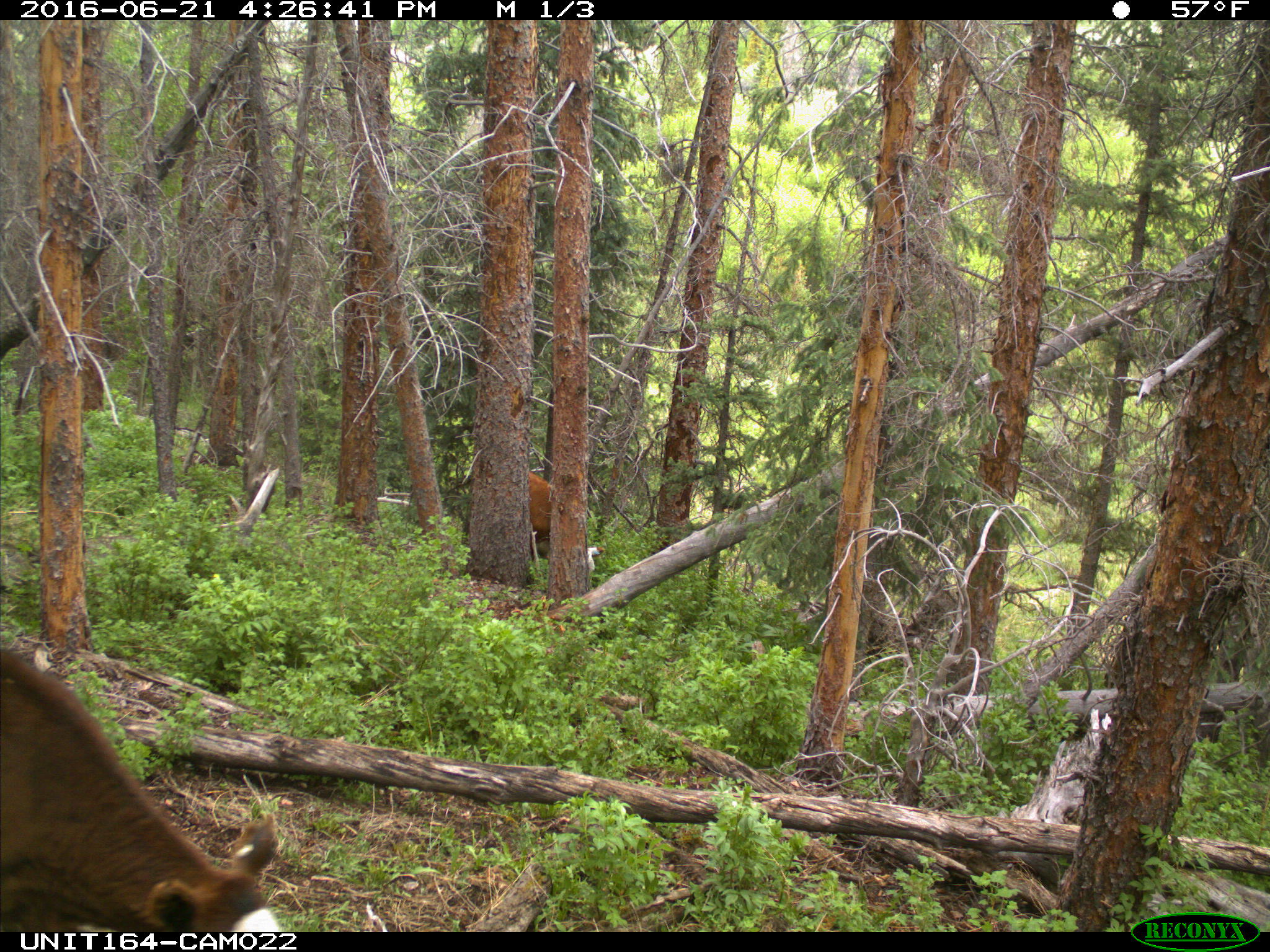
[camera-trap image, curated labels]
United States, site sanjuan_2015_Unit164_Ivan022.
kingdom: Animalia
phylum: Chordata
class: Mammalia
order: Artiodactyla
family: Bovidae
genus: Bos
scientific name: Bos taurus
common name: domestic cow